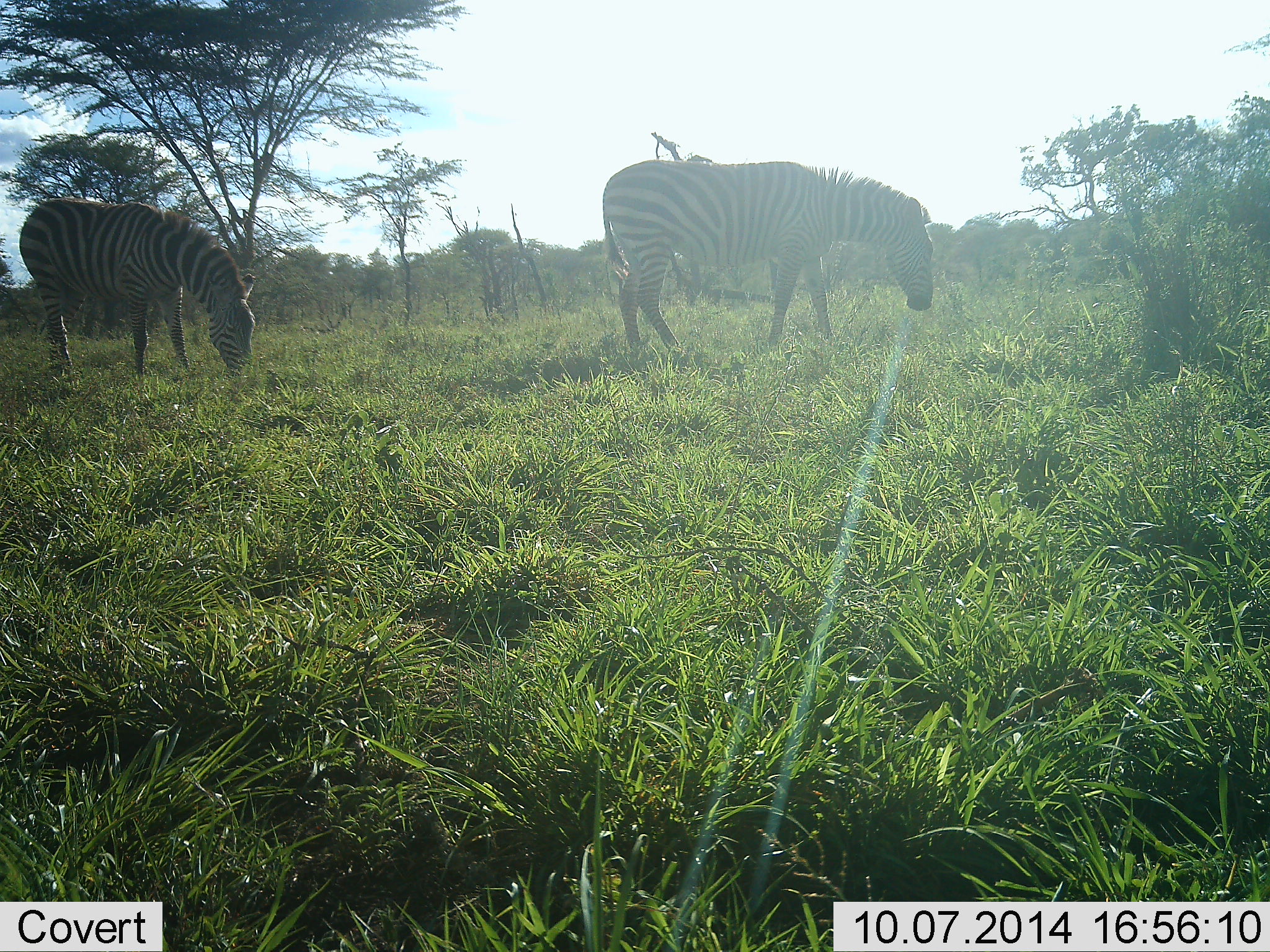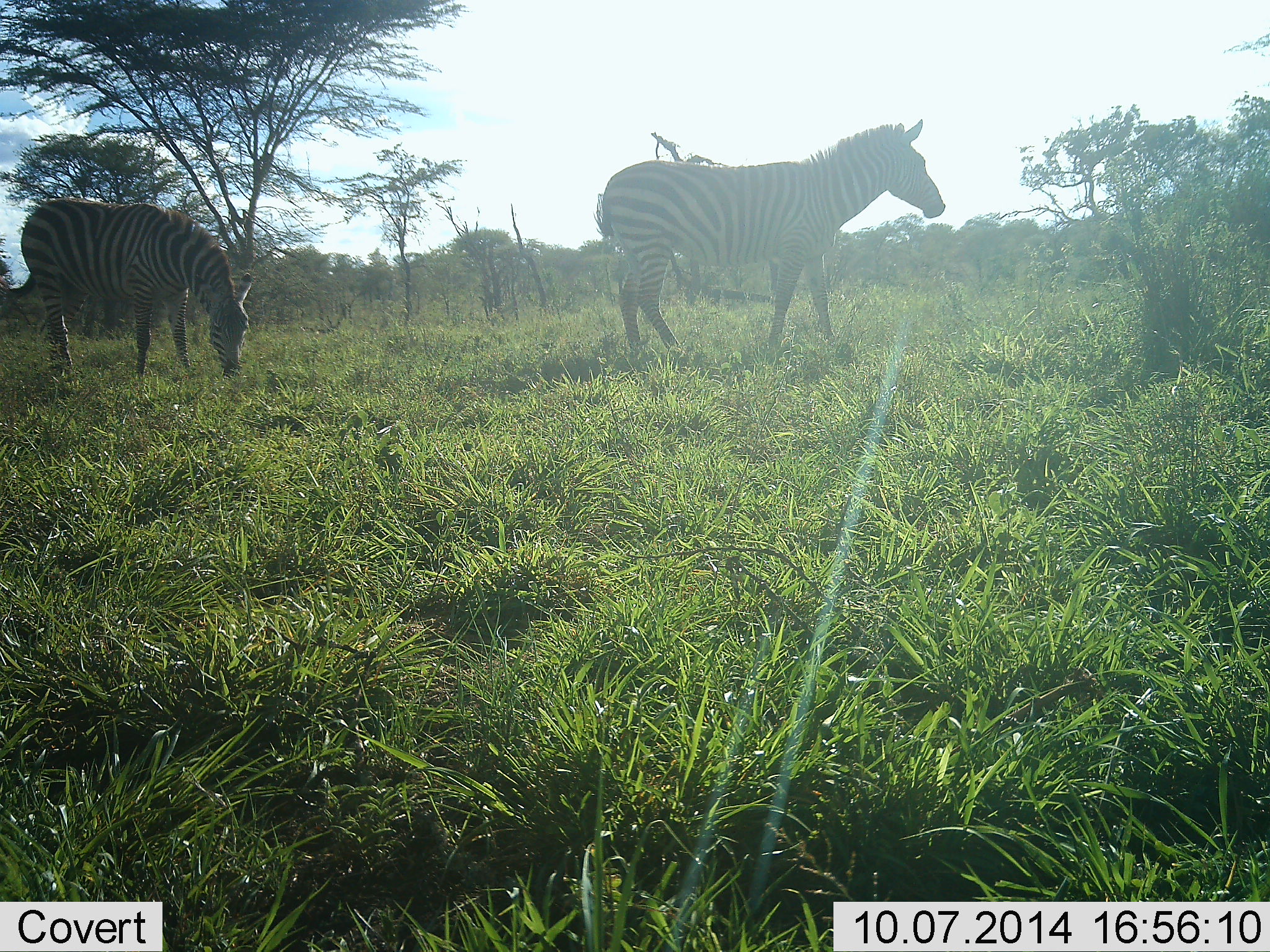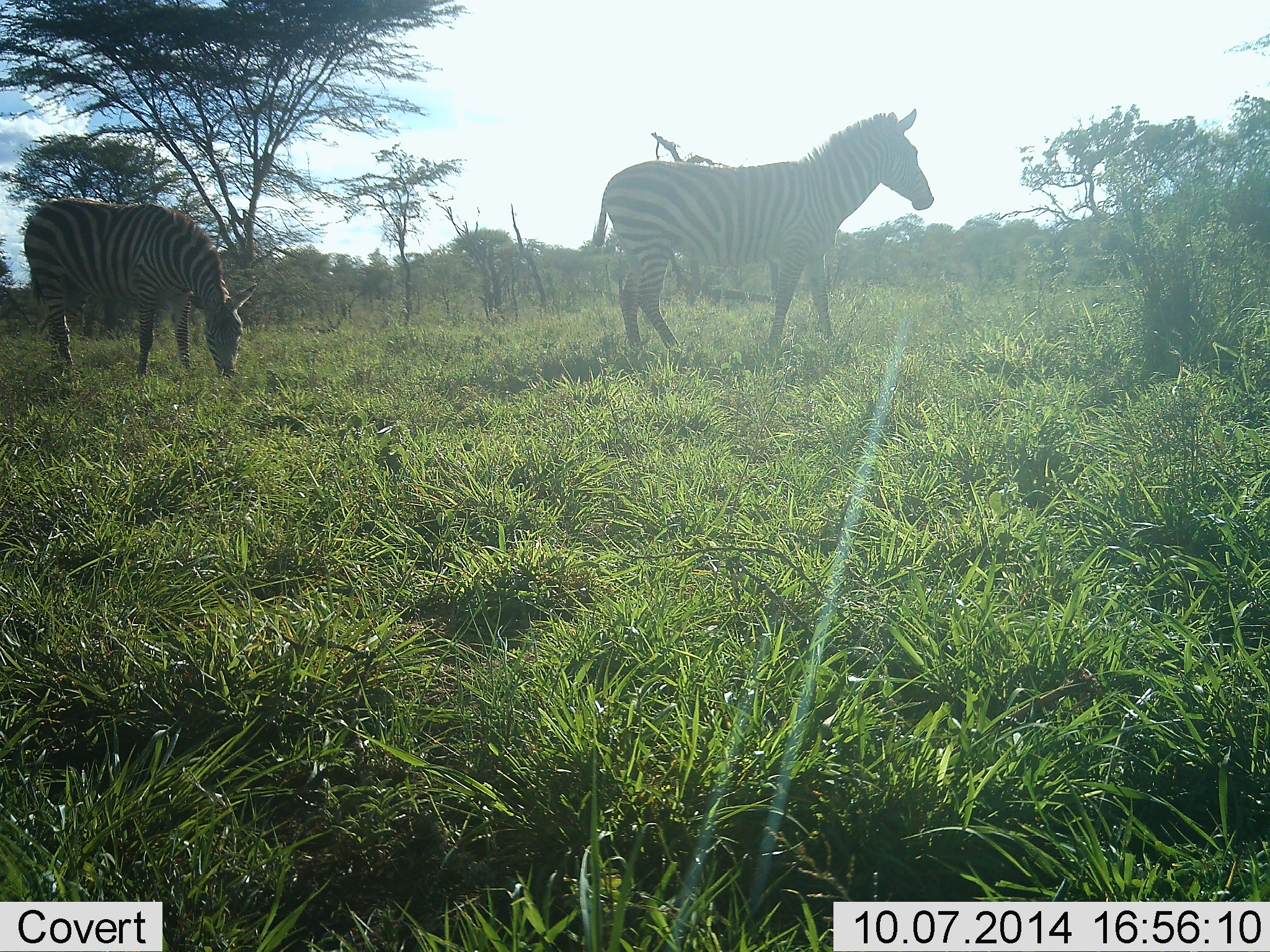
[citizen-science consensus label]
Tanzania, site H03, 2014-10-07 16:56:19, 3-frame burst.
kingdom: Animalia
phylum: Chordata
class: Mammalia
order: Perissodactyla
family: Equidae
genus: Equus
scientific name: Equus quagga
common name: plains zebra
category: zebra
Zebra (plains zebra) (Equus quagga), count 2. Behavior (volunteer vote fractions): standing 60%, resting 10%, moving 10%, interacting 0%. Young present (vote fraction): 0%. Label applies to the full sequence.